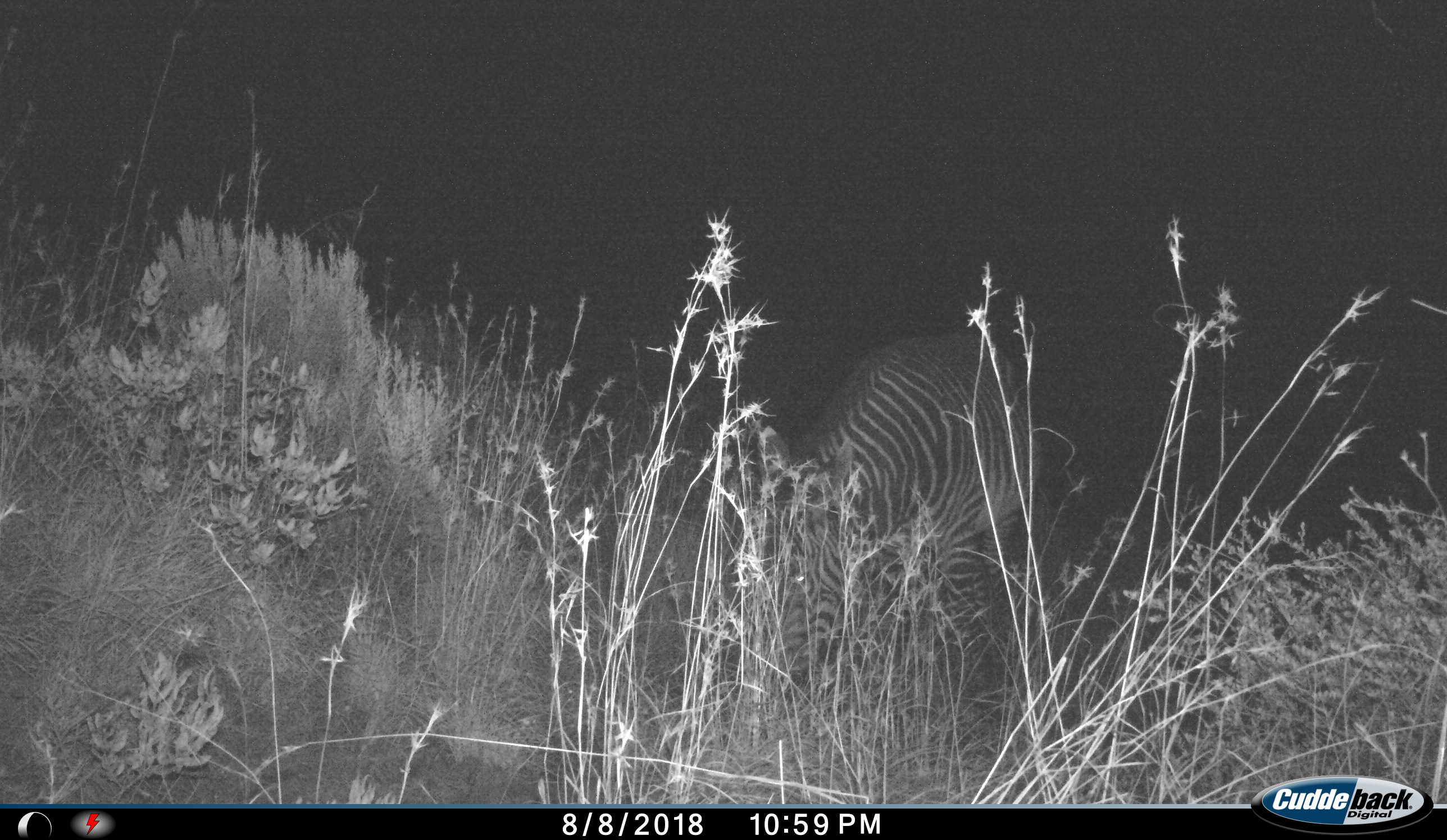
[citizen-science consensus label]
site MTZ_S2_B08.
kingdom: Animalia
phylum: Chordata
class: Mammalia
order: Perissodactyla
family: Equidae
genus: Equus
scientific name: Equus zebra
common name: mountain zebra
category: zebramountain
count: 1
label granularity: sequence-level